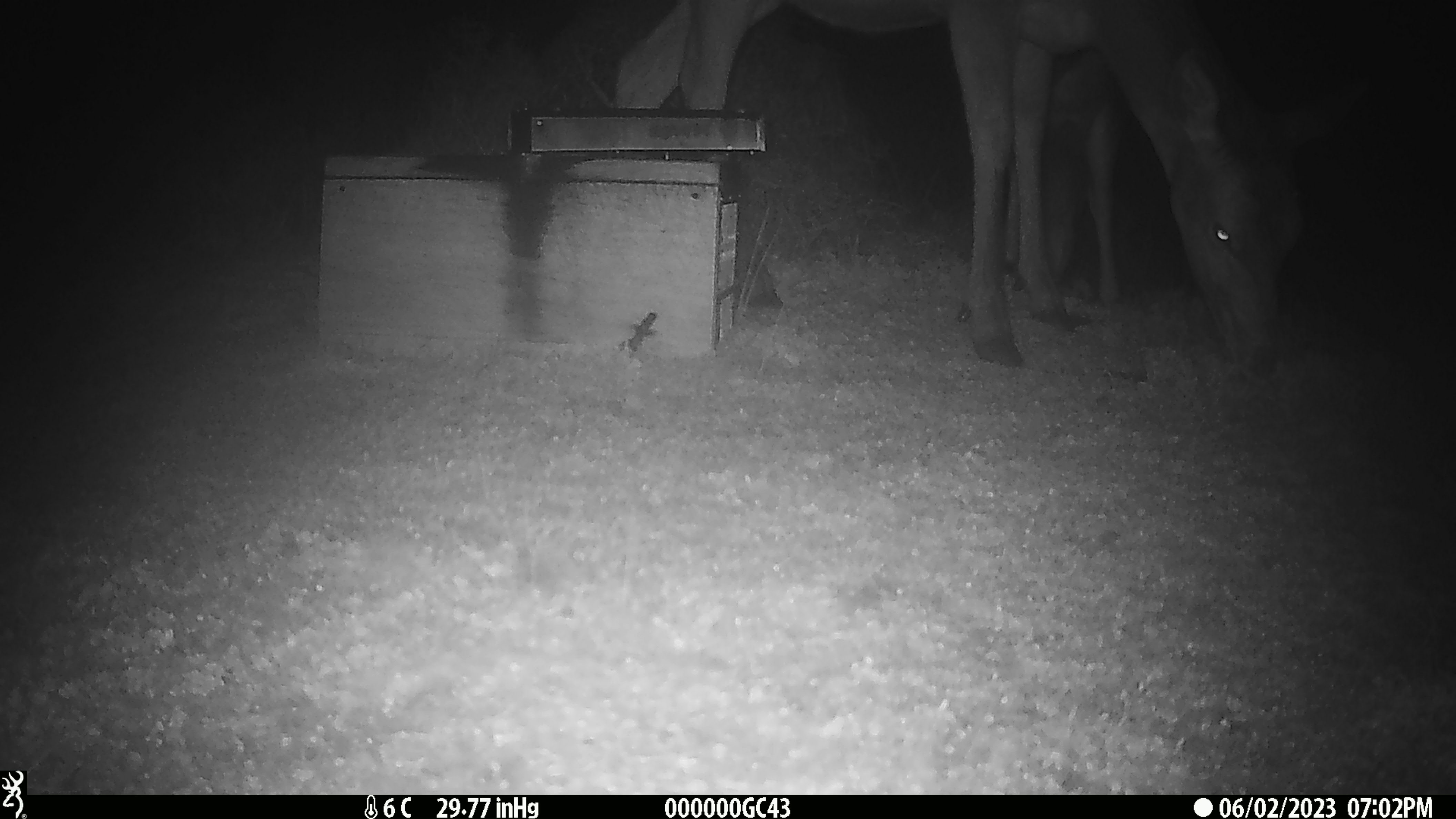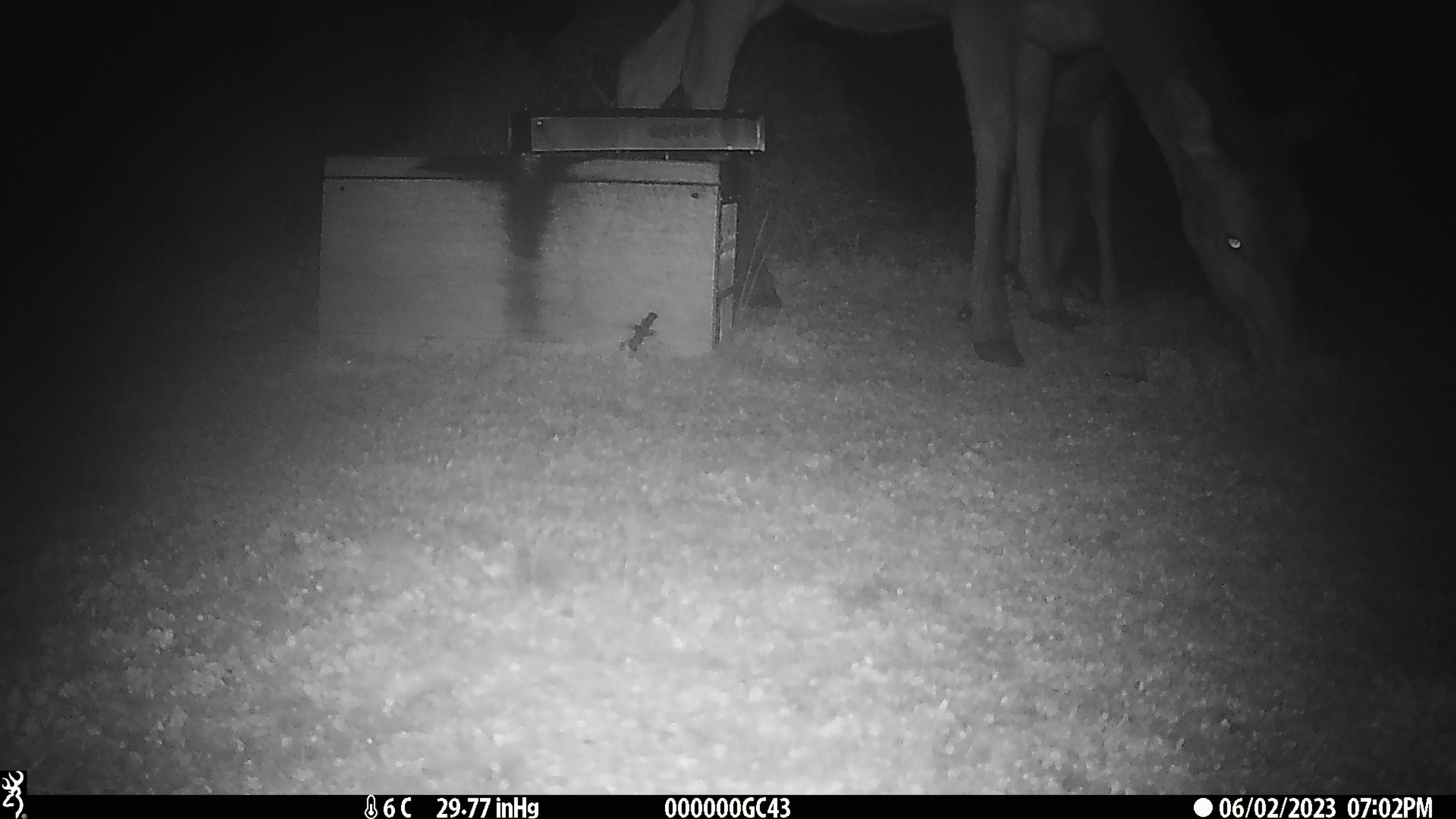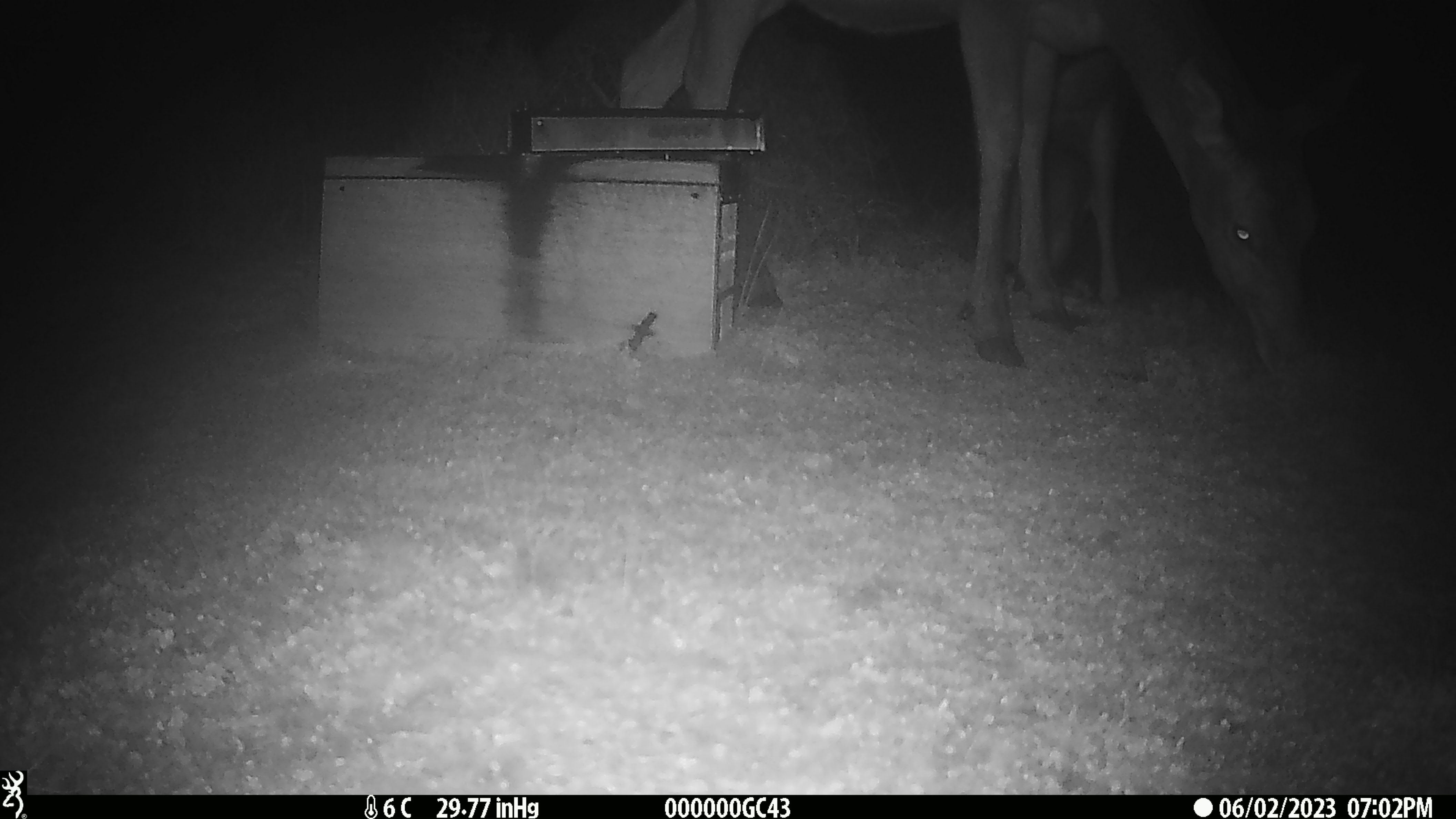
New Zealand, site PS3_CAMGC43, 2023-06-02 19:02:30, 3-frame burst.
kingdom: Animalia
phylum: Chordata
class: Mammalia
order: Artiodactyla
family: Cervidae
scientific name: Cervidae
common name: deer